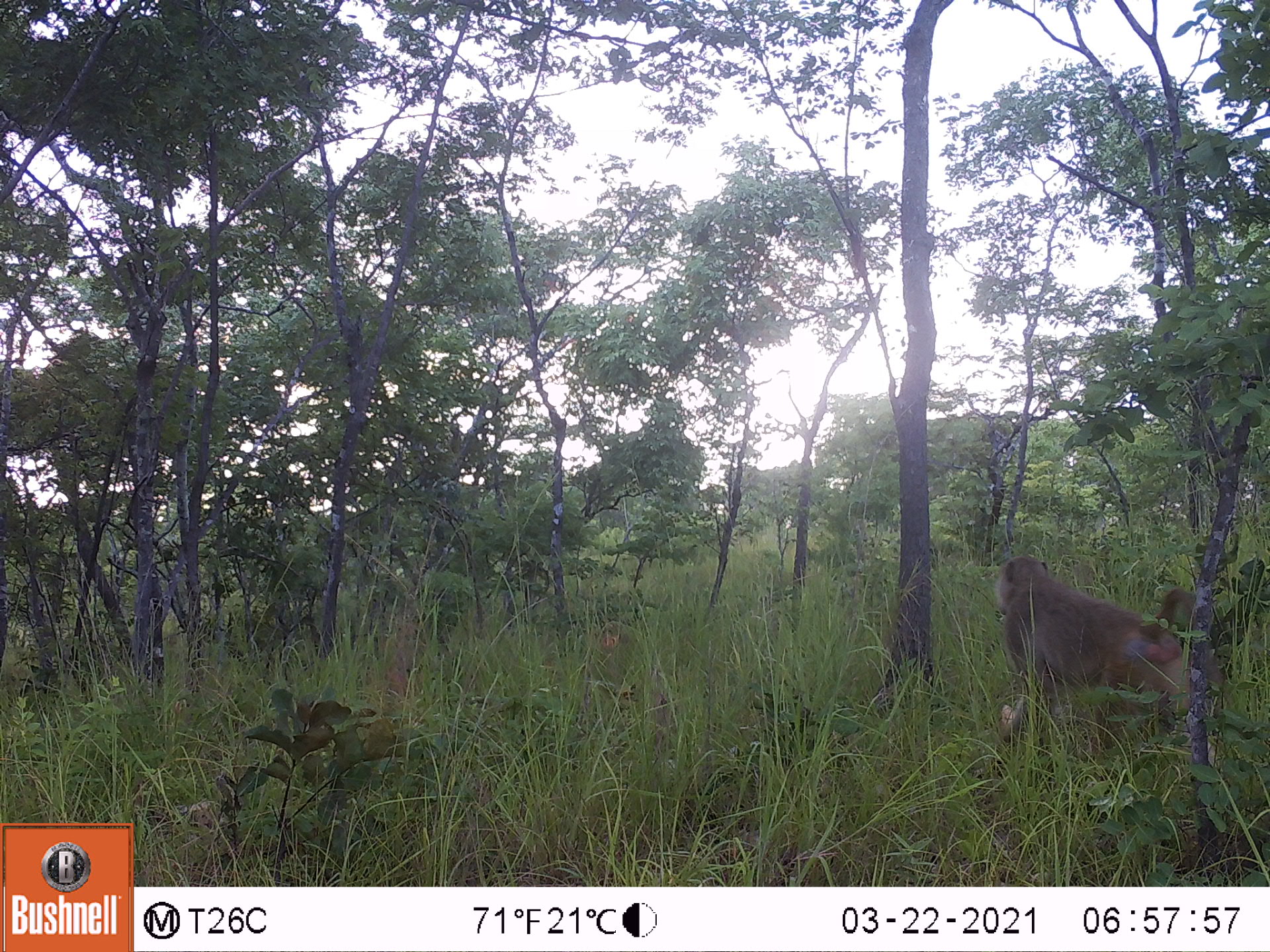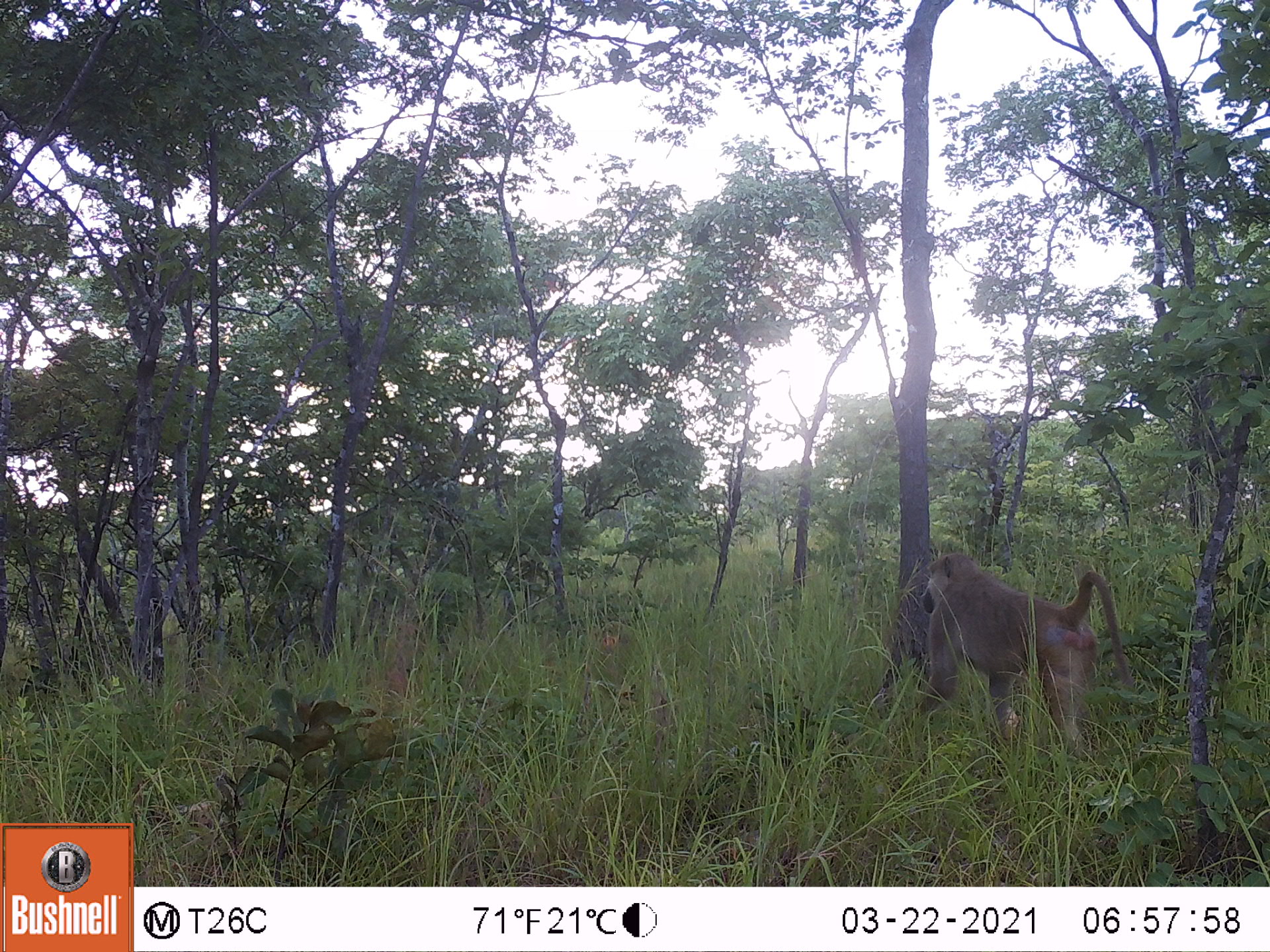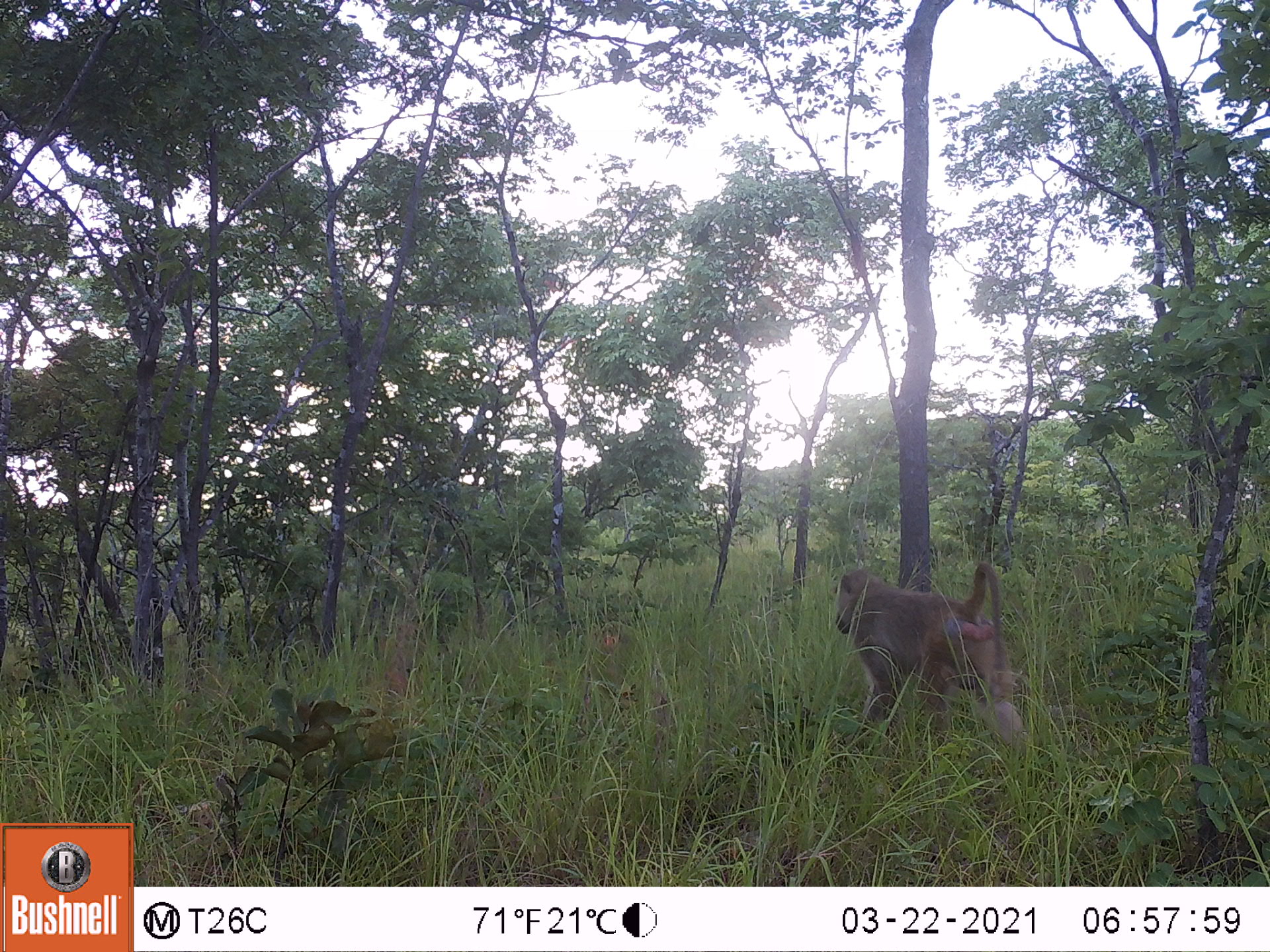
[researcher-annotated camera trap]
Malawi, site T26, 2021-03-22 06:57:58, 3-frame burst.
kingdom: Animalia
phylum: Chordata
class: Mammalia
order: Primates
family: Cercopithecidae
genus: Papio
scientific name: Papio cynocephalus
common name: yellow baboon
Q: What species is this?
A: Yellow baboon (Papio cynocephalus).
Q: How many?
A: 1.